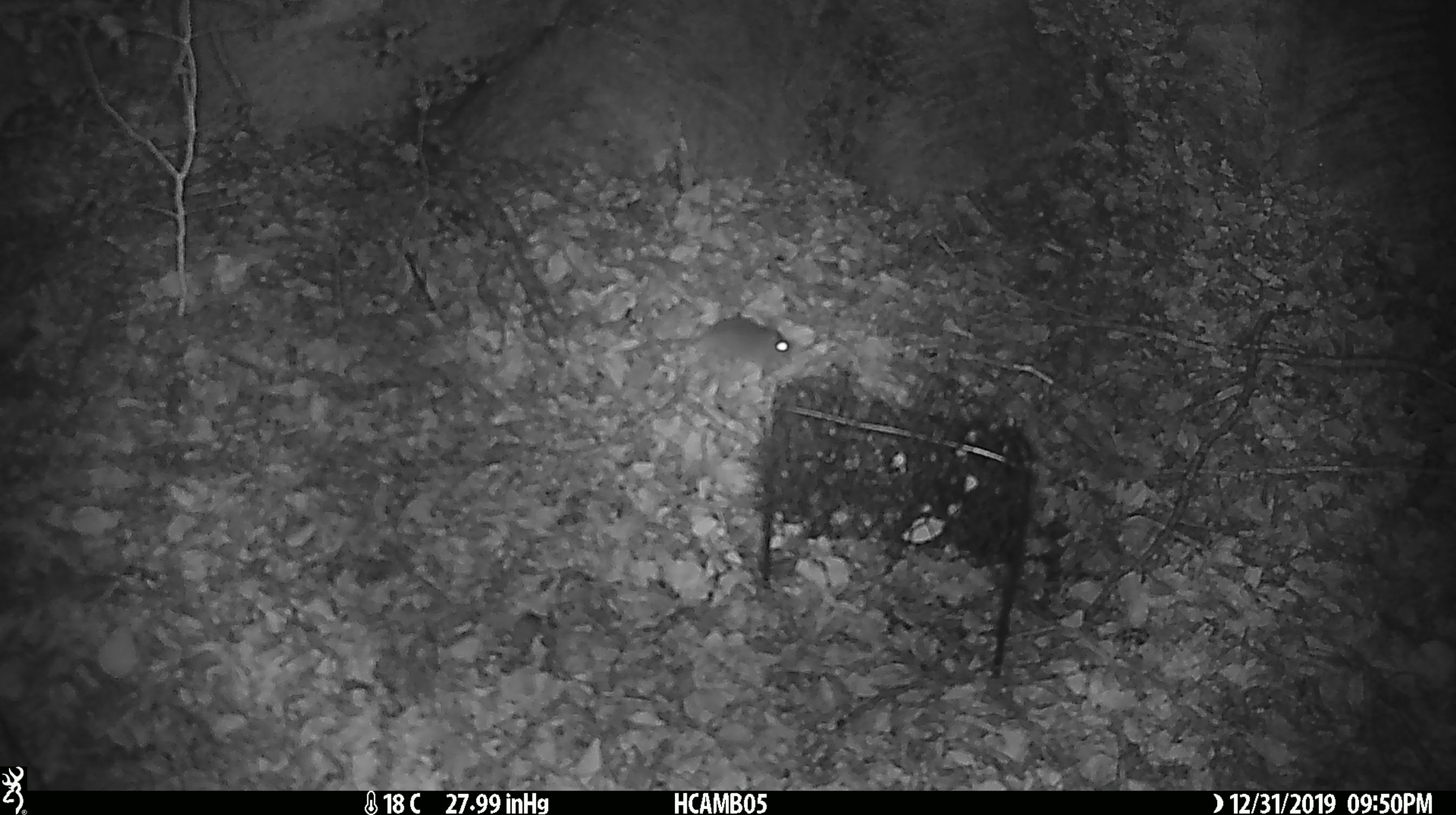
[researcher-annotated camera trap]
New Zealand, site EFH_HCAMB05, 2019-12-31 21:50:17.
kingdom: Animalia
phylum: Chordata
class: Mammalia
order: Rodentia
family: Muridae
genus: Mus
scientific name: Mus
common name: mouse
Mouse (Mus).